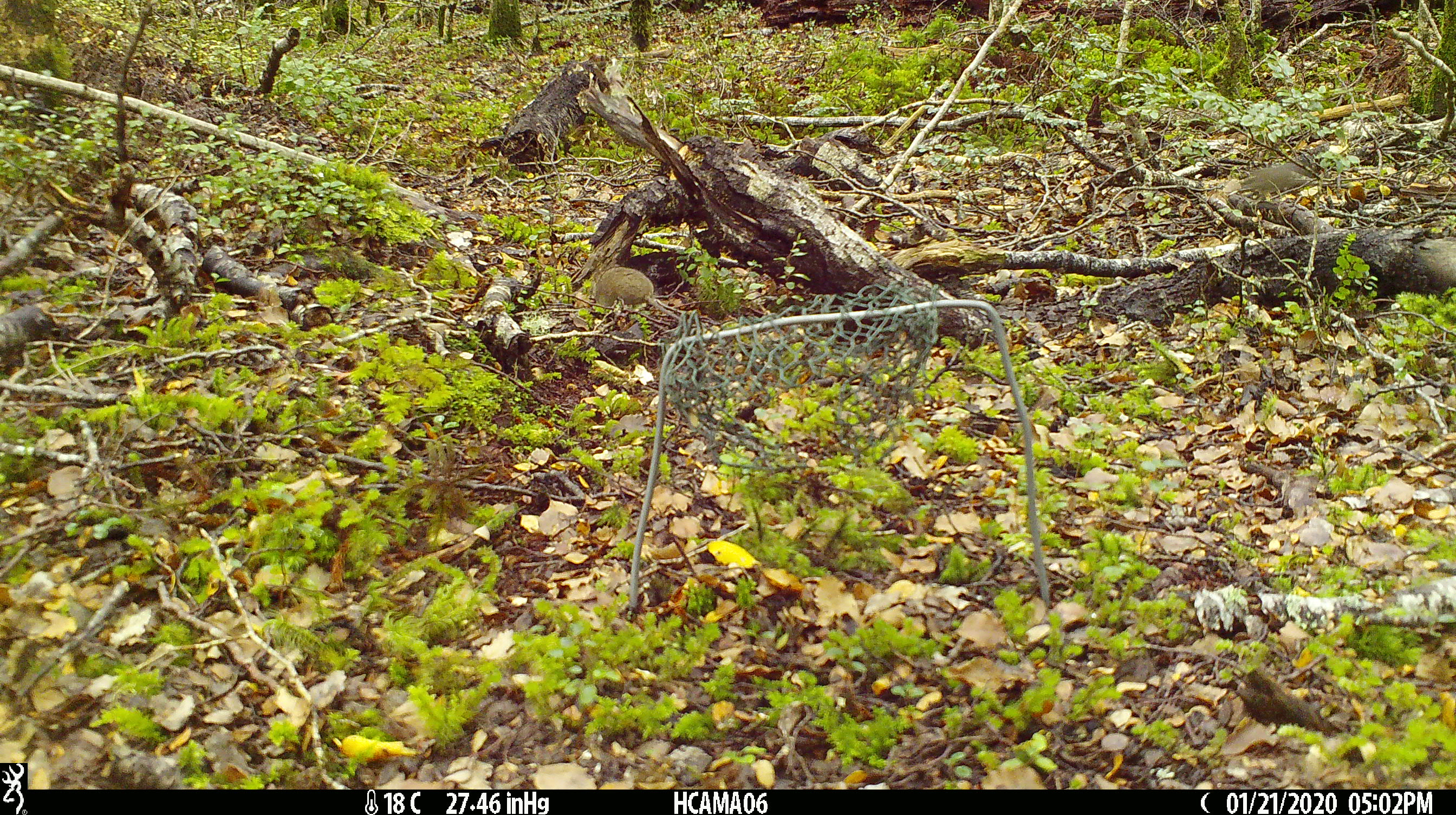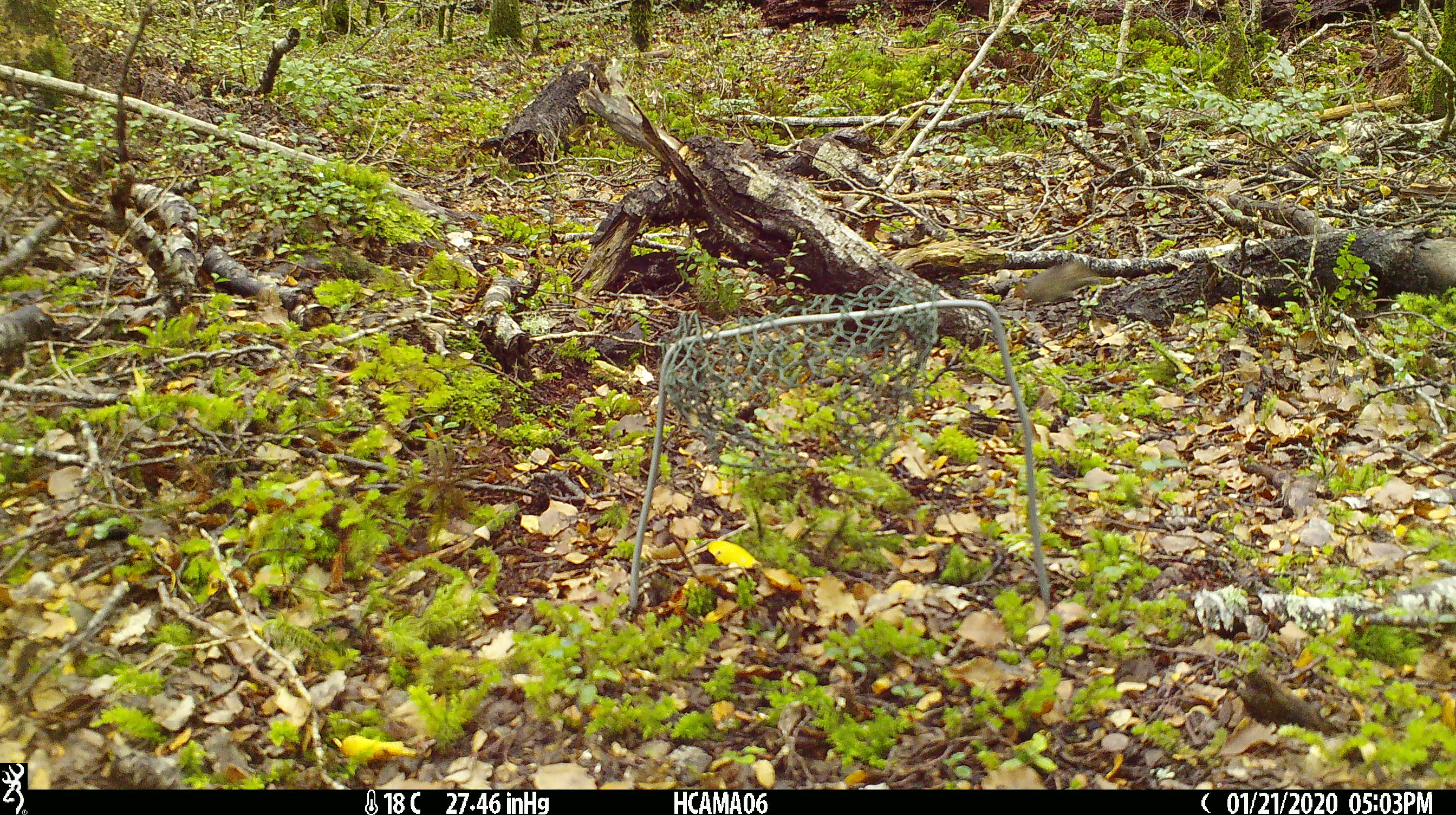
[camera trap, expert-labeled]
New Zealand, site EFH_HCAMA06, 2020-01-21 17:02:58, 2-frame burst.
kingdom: Animalia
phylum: Chordata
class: Mammalia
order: Rodentia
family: Muridae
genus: Mus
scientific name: Mus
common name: mouse